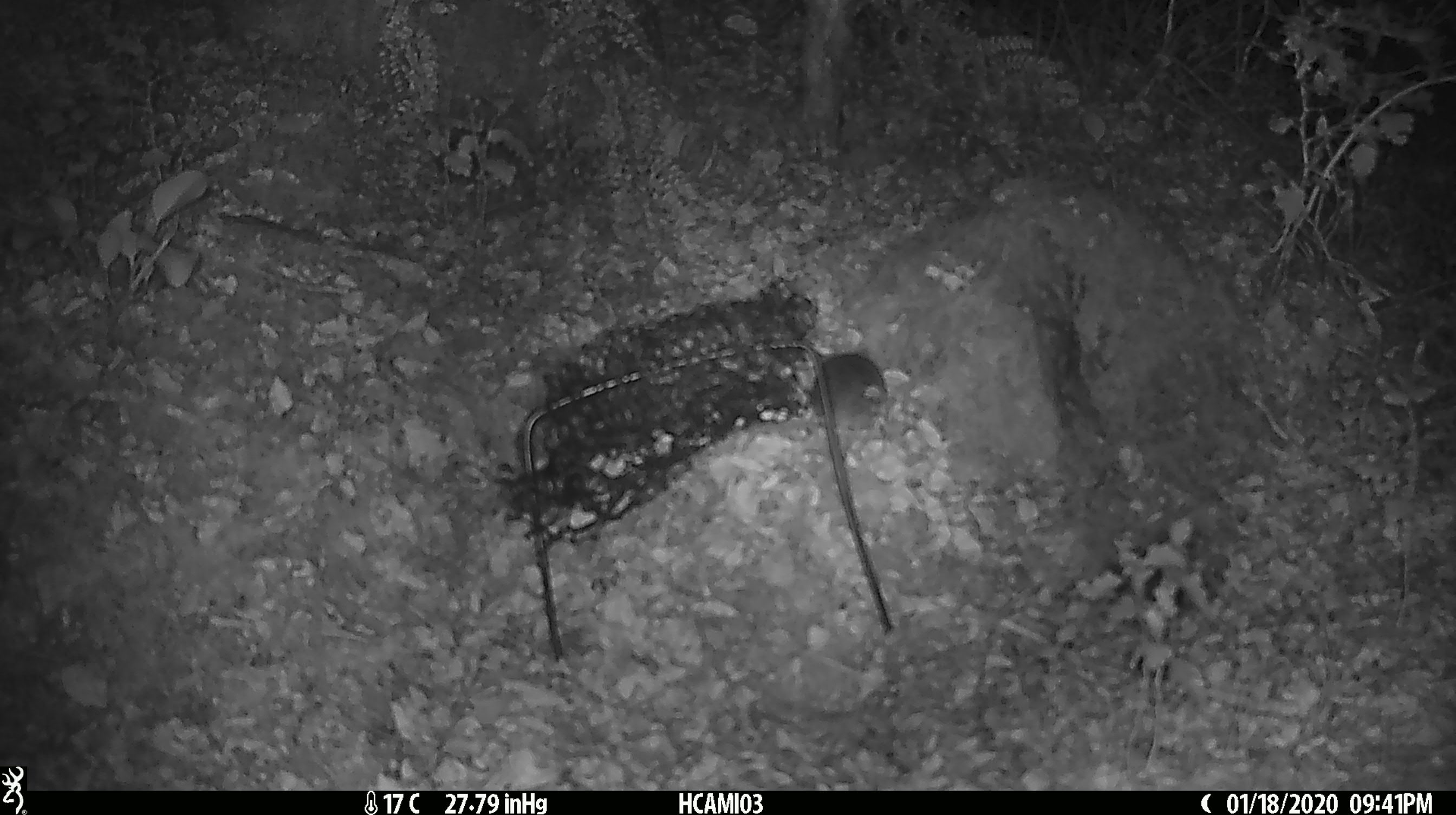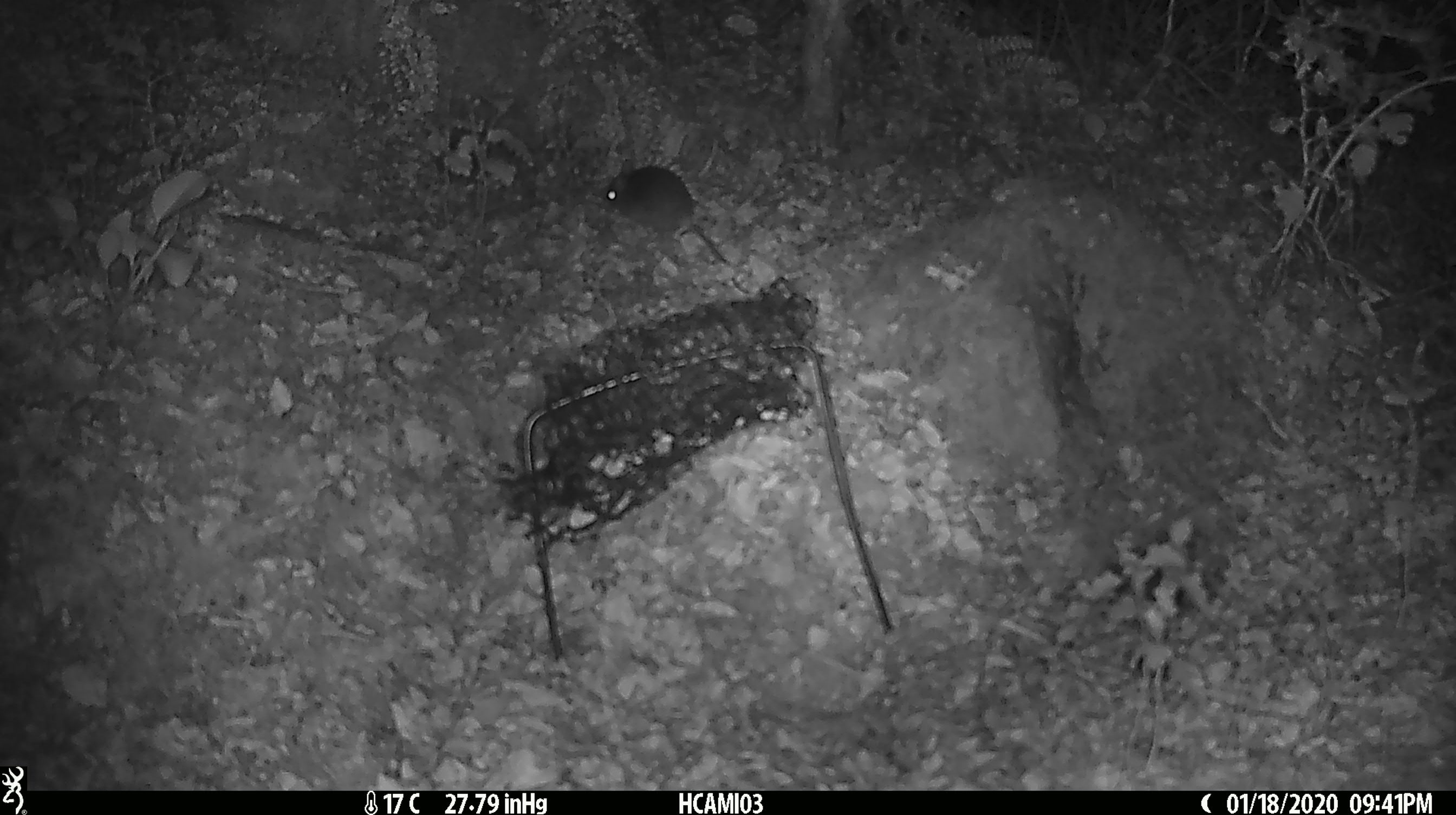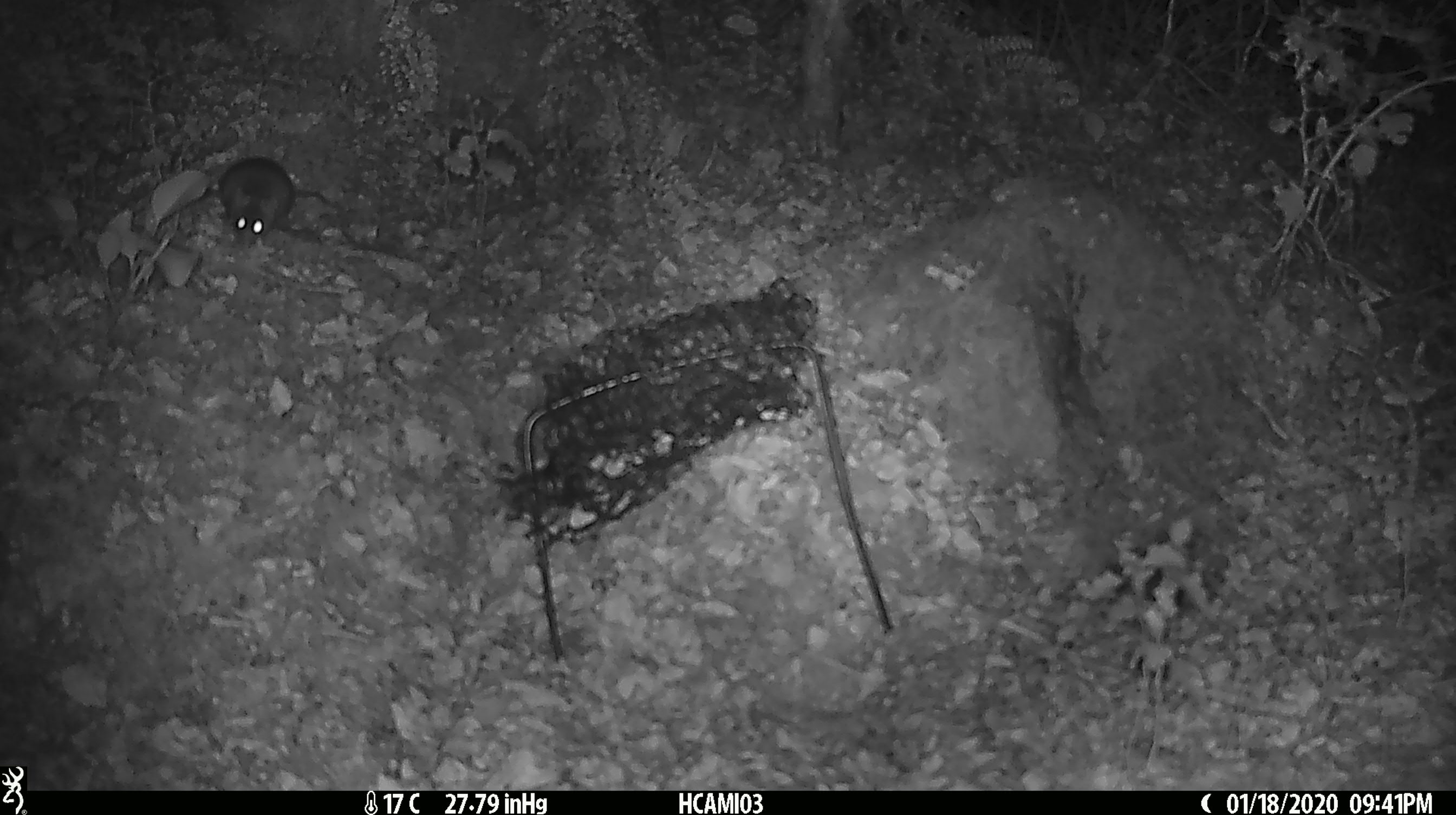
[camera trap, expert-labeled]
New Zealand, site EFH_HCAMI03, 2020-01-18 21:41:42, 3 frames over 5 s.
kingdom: Animalia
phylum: Chordata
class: Mammalia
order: Rodentia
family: Muridae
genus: Mus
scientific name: Mus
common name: mouse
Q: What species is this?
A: Mouse (Mus).